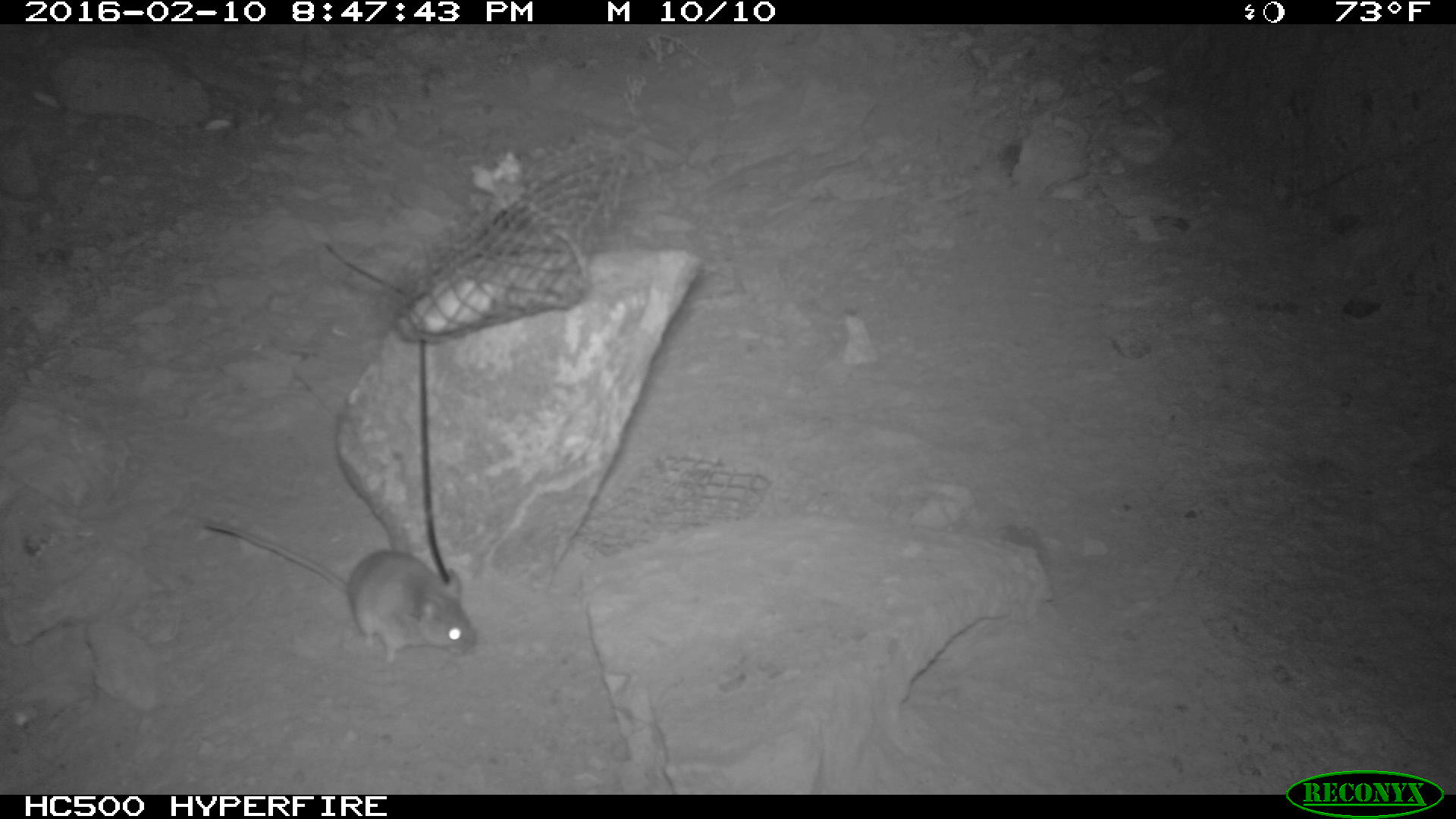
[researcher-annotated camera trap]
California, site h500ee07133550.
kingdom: Animalia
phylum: Chordata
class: Mammalia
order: Rodentia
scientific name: Rodentia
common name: rodent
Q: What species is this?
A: Rodent (Rodentia).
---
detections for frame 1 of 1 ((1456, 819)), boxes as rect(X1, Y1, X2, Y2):
rodent: rect(205, 521, 475, 662)